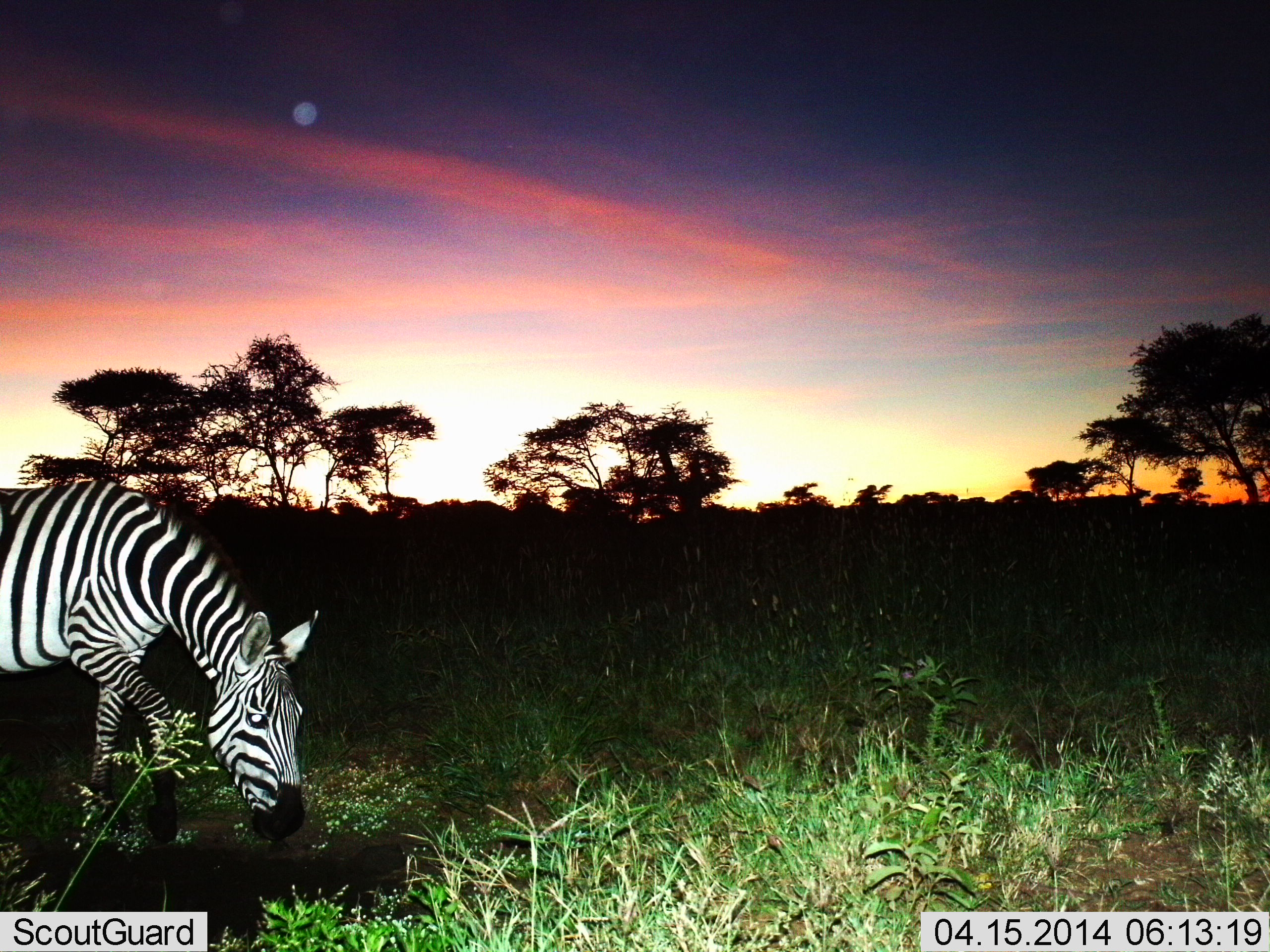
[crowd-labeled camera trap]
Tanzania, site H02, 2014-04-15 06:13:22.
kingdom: Animalia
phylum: Chordata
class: Mammalia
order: Perissodactyla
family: Equidae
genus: Equus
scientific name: Equus quagga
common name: plains zebra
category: zebra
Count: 1.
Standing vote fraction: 20%.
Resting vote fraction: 0%.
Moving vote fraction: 30%.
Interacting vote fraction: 0%.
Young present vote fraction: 0%.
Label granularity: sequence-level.